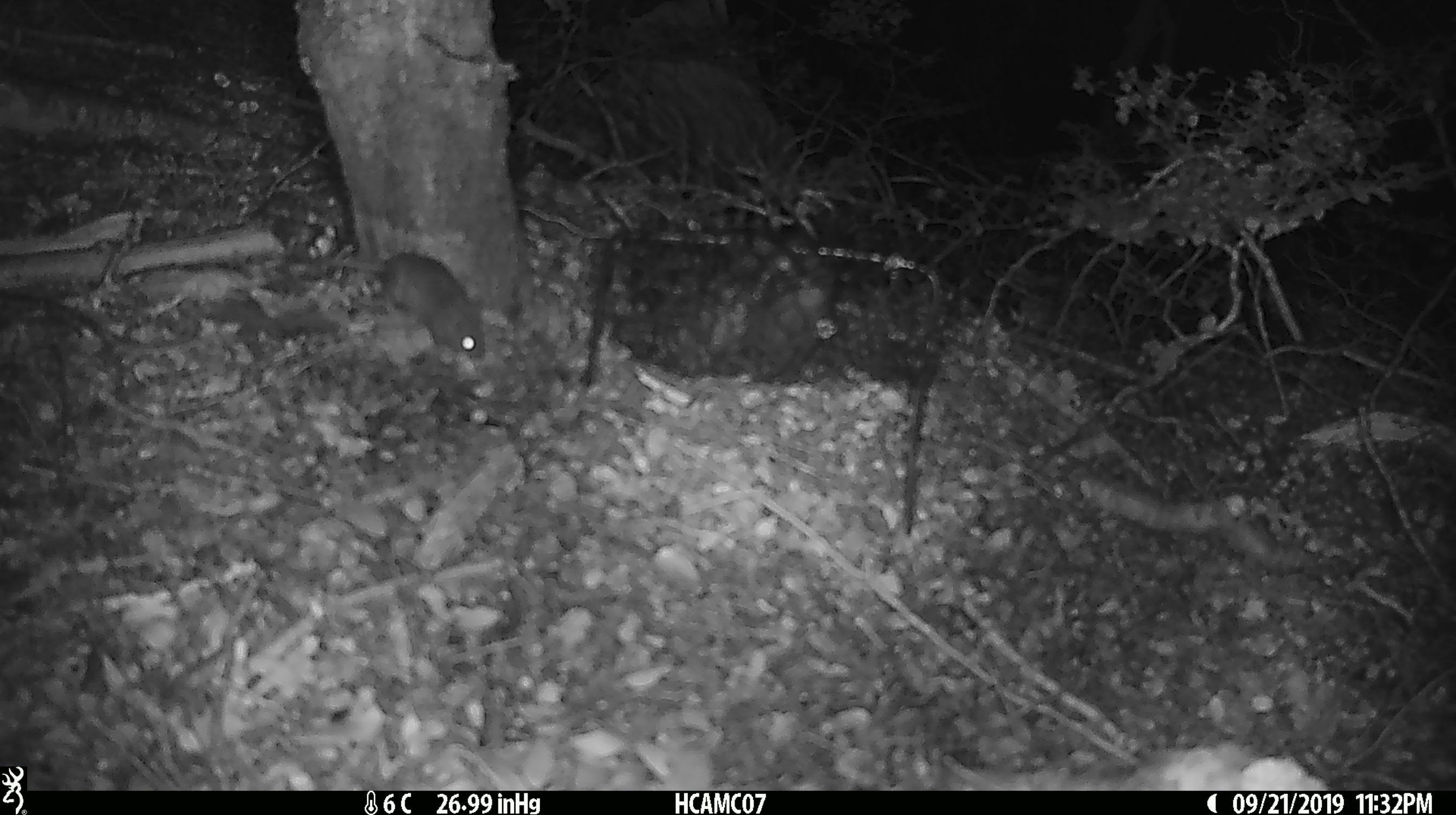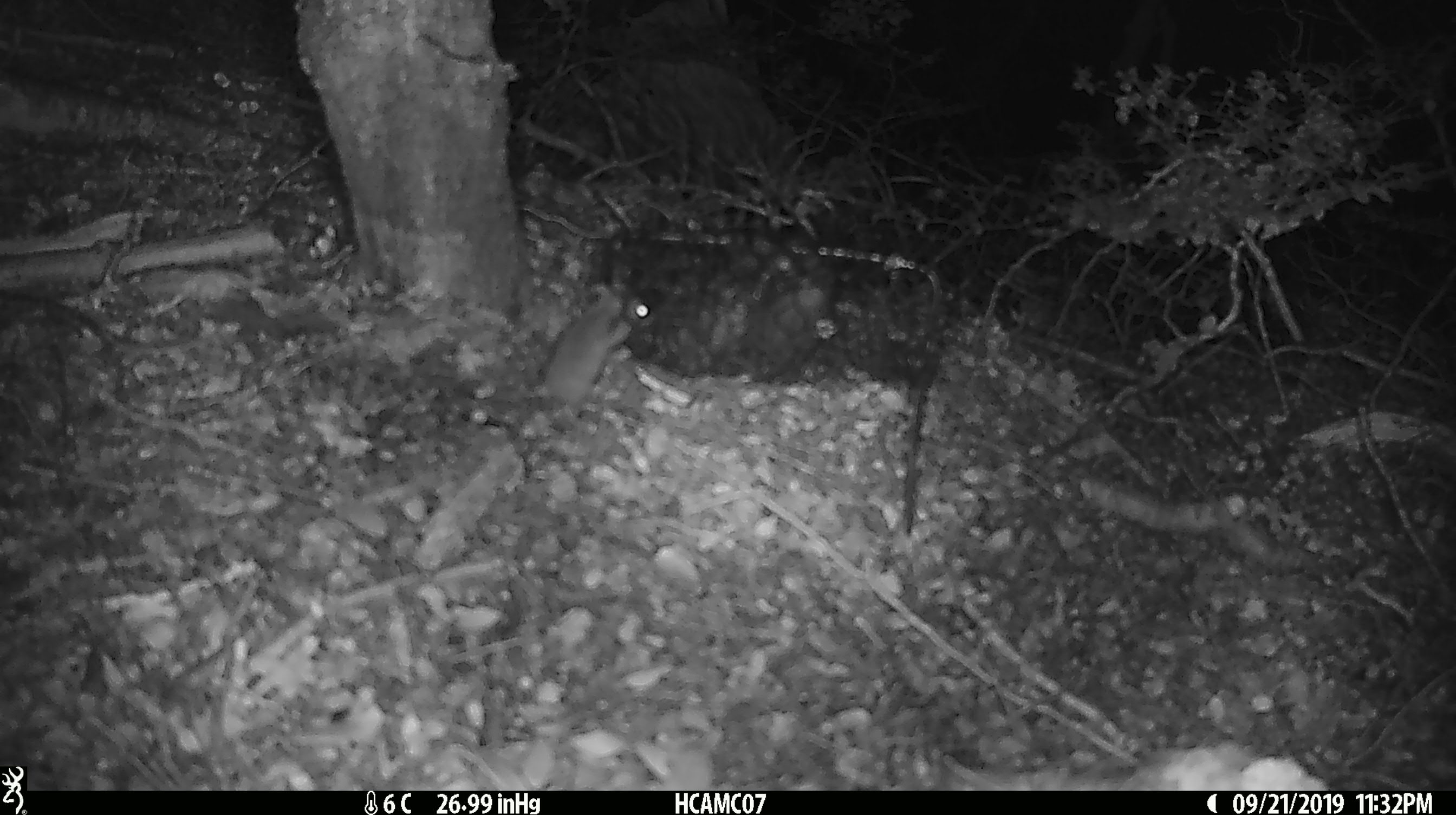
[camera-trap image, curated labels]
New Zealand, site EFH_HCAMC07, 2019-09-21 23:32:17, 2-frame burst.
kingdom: Animalia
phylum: Chordata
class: Mammalia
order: Rodentia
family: Muridae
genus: Mus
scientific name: Mus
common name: mouse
Mouse (Mus).